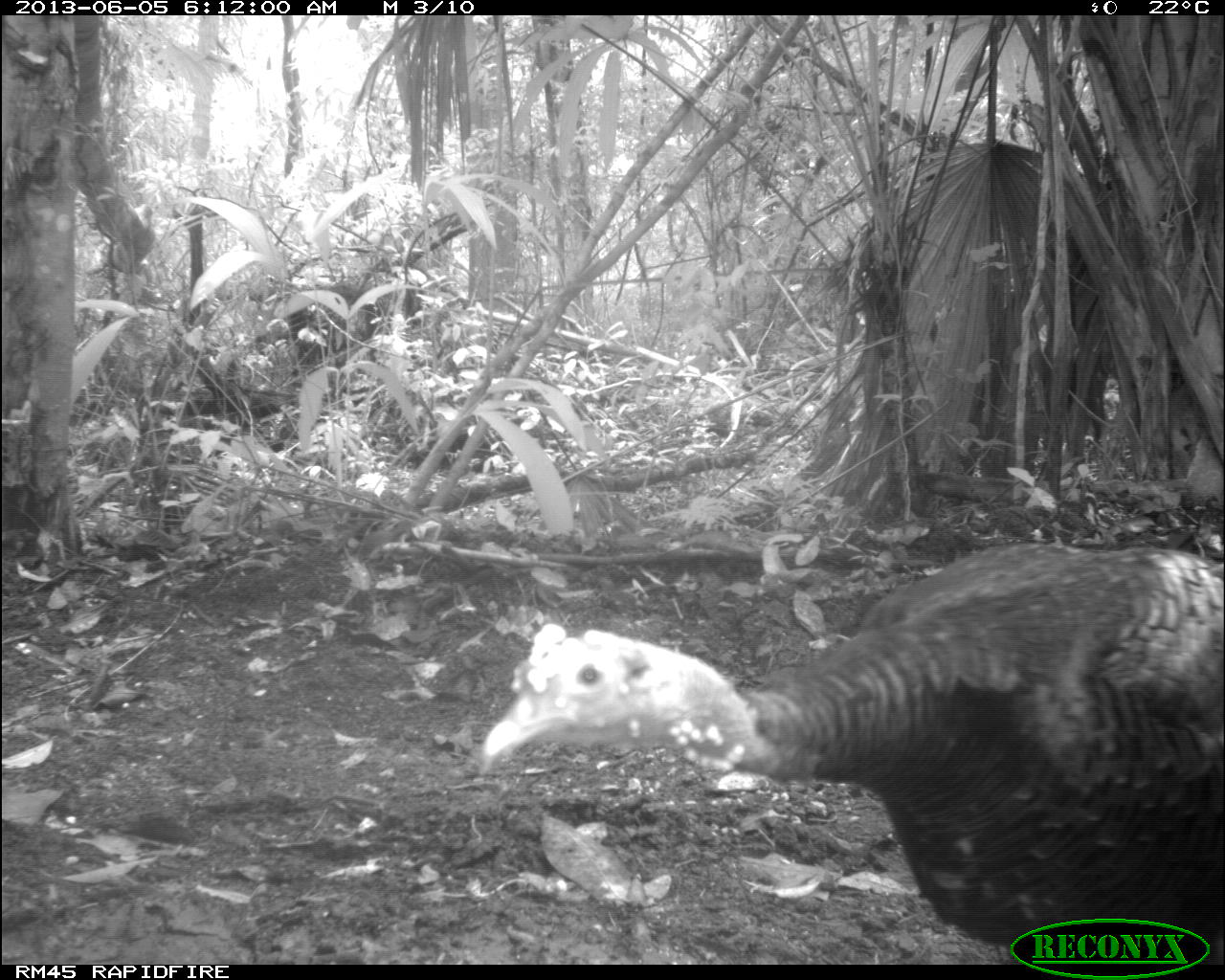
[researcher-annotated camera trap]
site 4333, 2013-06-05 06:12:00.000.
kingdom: Animalia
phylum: Chordata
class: Aves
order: Galliformes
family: Phasianidae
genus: Meleagris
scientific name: Meleagris ocellata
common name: ocellated turkey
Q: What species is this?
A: Meleagris ocellata (ocellated turkey).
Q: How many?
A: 1.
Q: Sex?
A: Female.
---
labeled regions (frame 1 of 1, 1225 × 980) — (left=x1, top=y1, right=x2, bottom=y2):
meleagris ocellata: (left=481, top=540, right=1225, bottom=961)